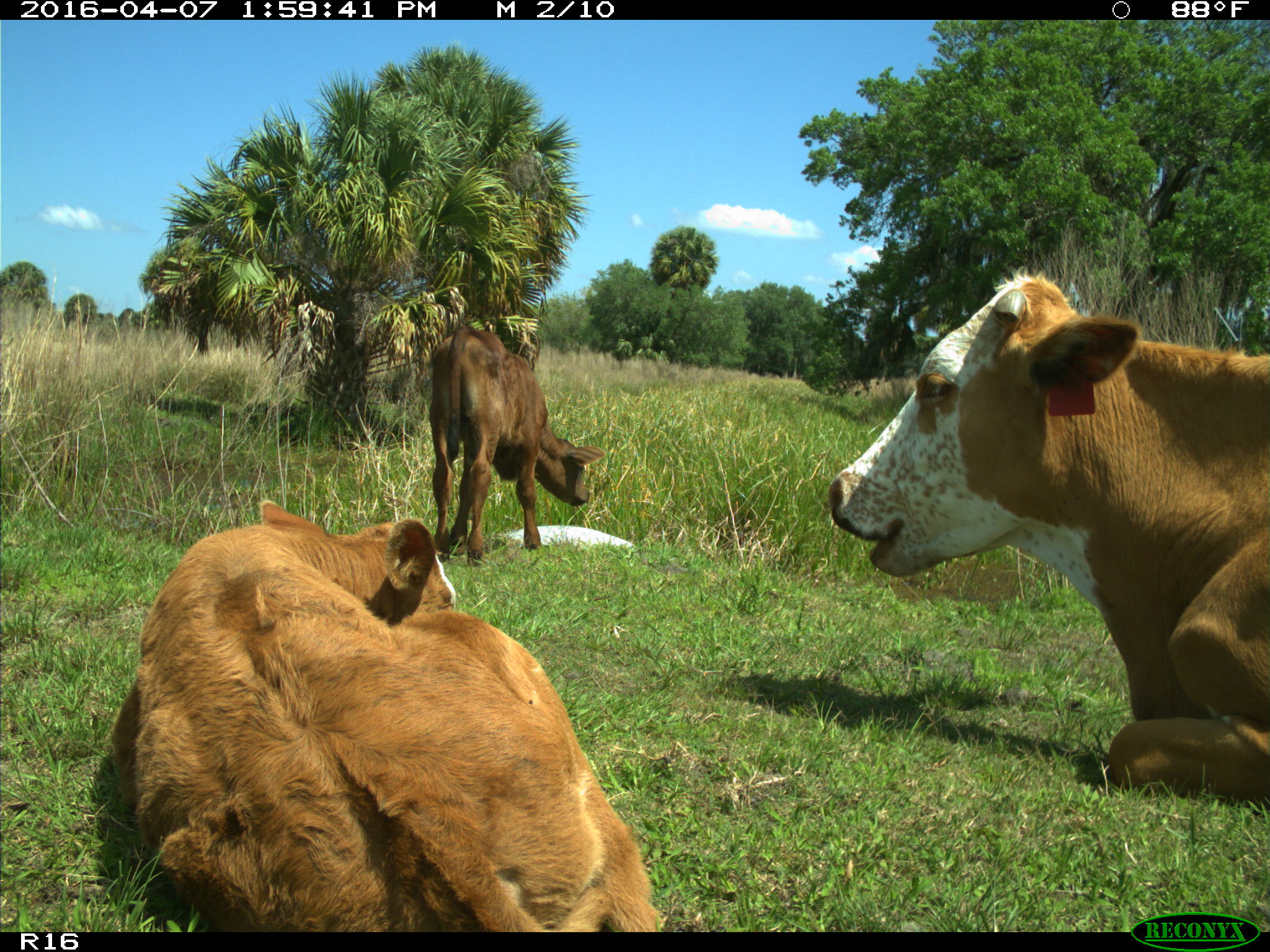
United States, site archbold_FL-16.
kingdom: Animalia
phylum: Chordata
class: Mammalia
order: Artiodactyla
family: Bovidae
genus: Bos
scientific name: Bos taurus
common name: domestic cow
Bos taurus (domestic cow).